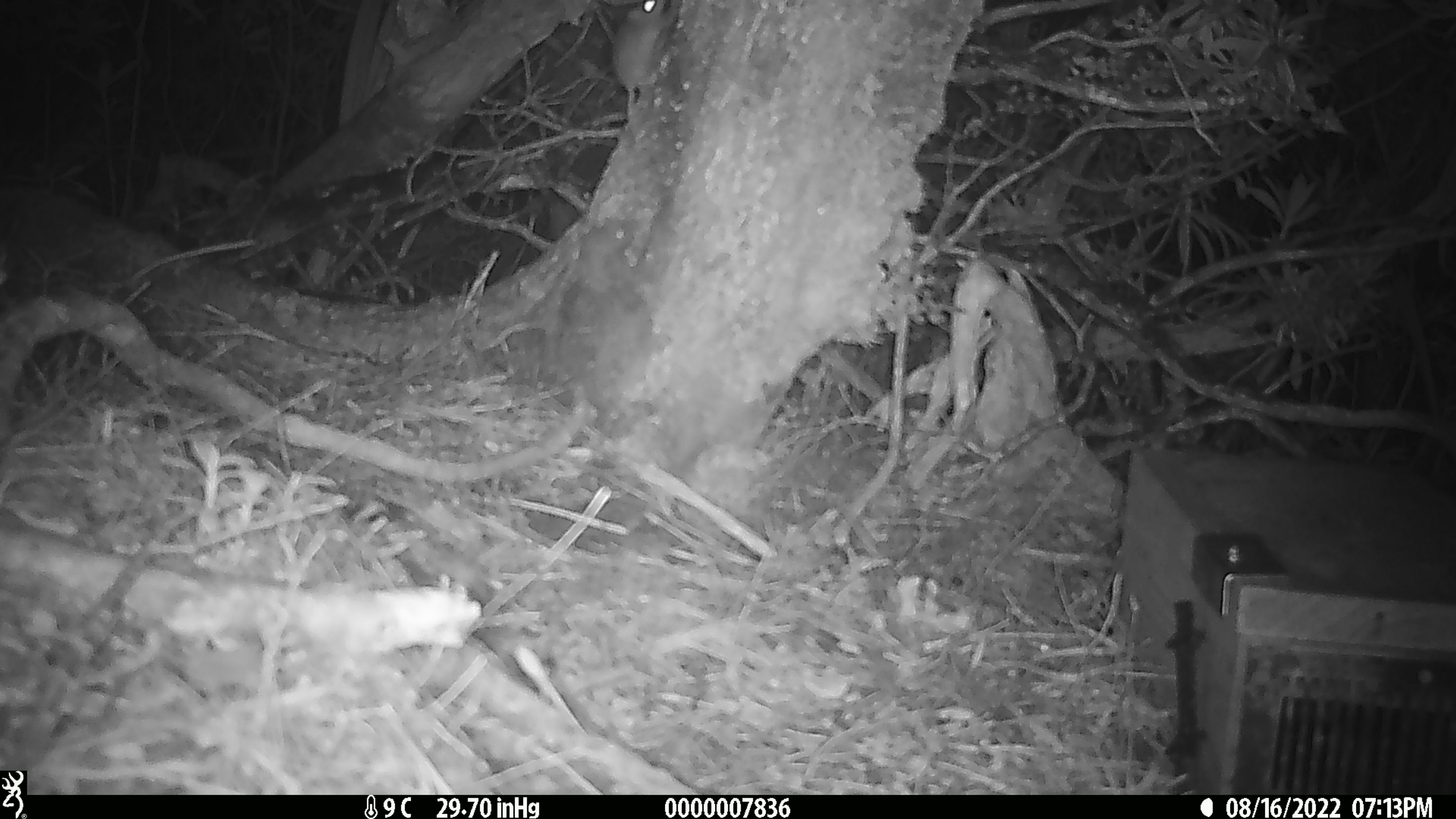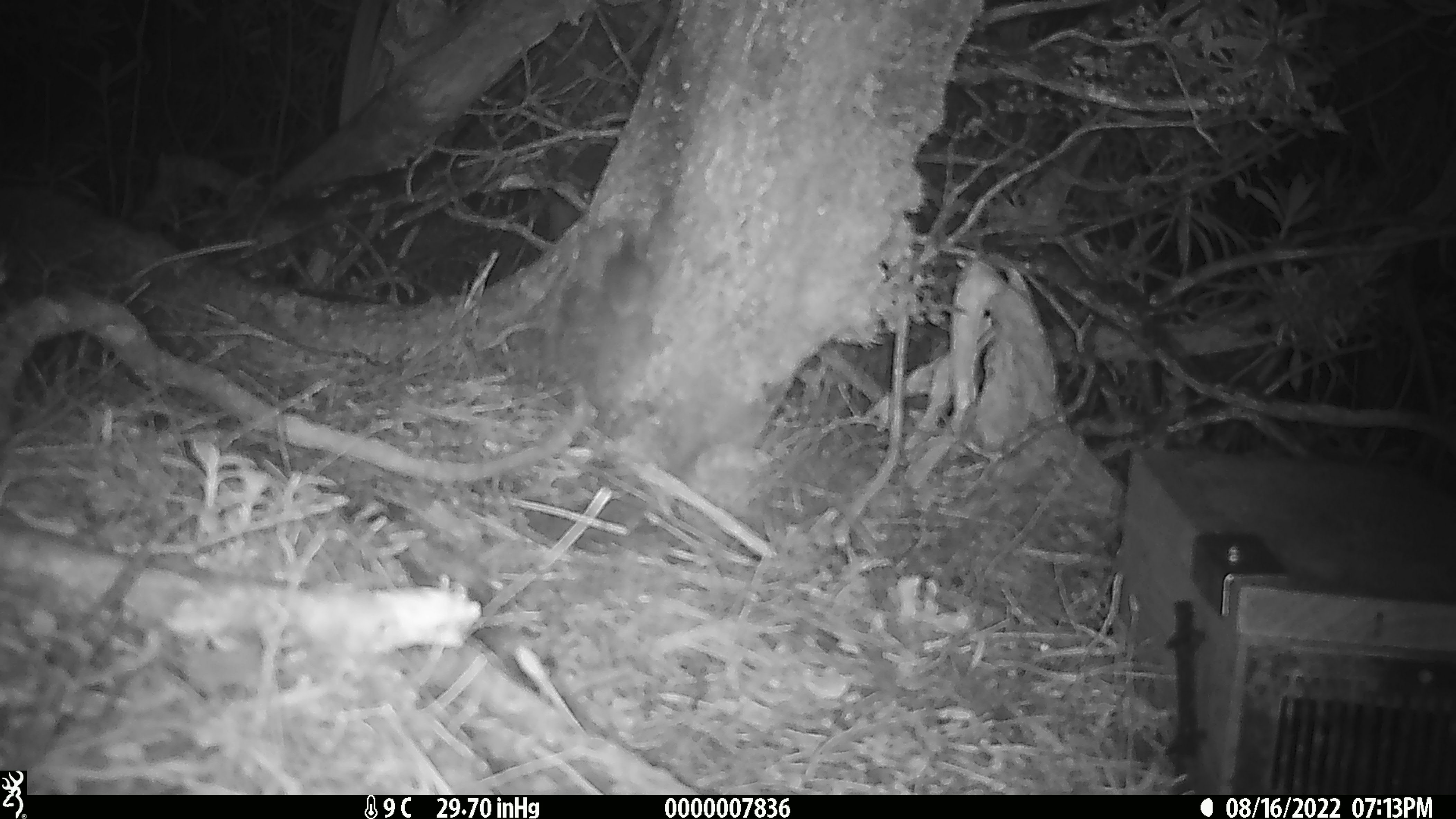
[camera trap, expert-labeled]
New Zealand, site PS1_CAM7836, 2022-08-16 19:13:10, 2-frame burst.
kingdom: Animalia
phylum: Chordata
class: Mammalia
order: Rodentia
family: Muridae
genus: Mus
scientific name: Mus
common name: mouse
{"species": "mouse (Mus)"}